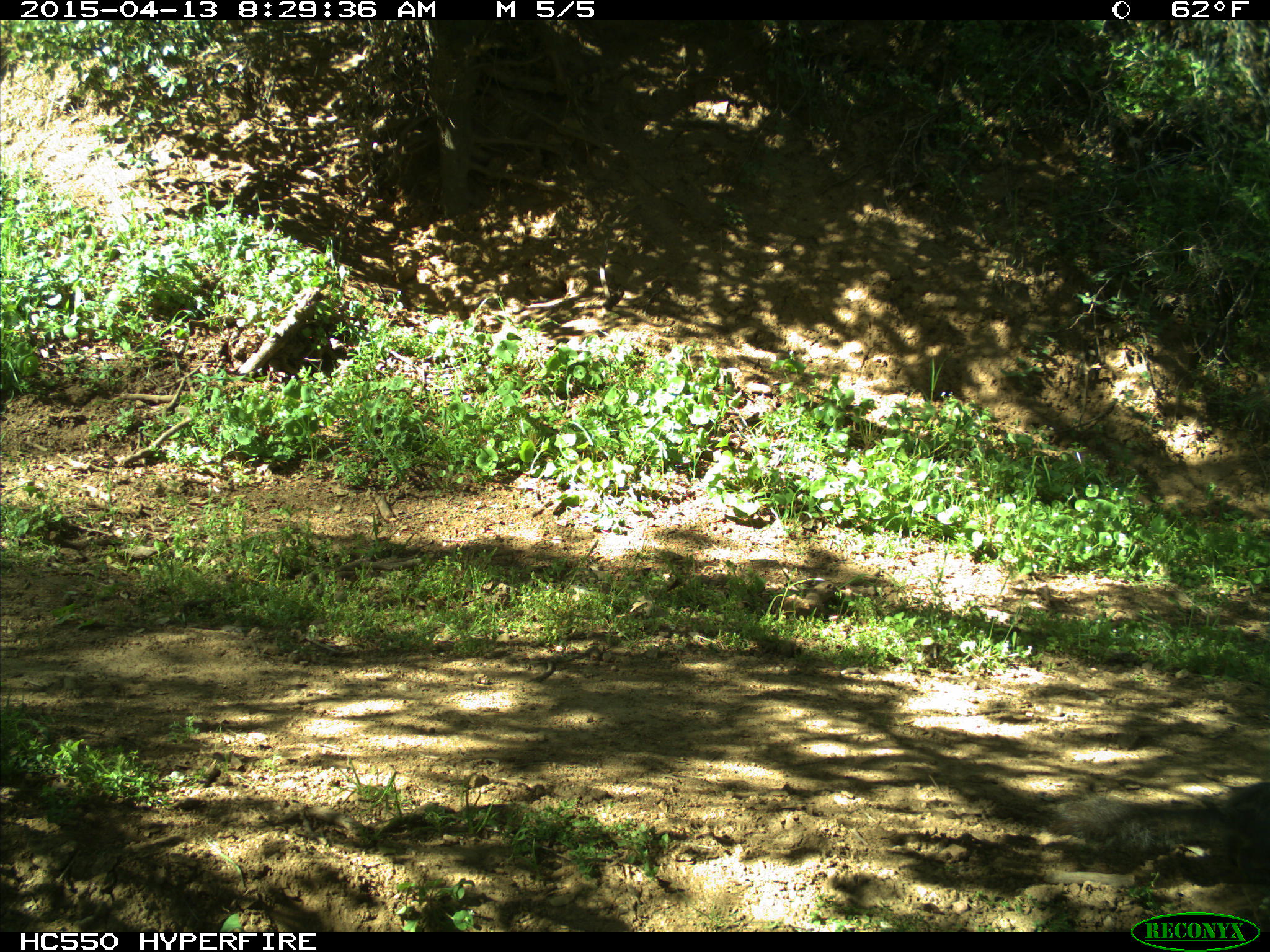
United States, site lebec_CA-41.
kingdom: Animalia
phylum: Chordata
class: Mammalia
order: Rodentia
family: Sciuridae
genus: Sciurus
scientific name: Sciurus carolinensis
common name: eastern gray squirrel